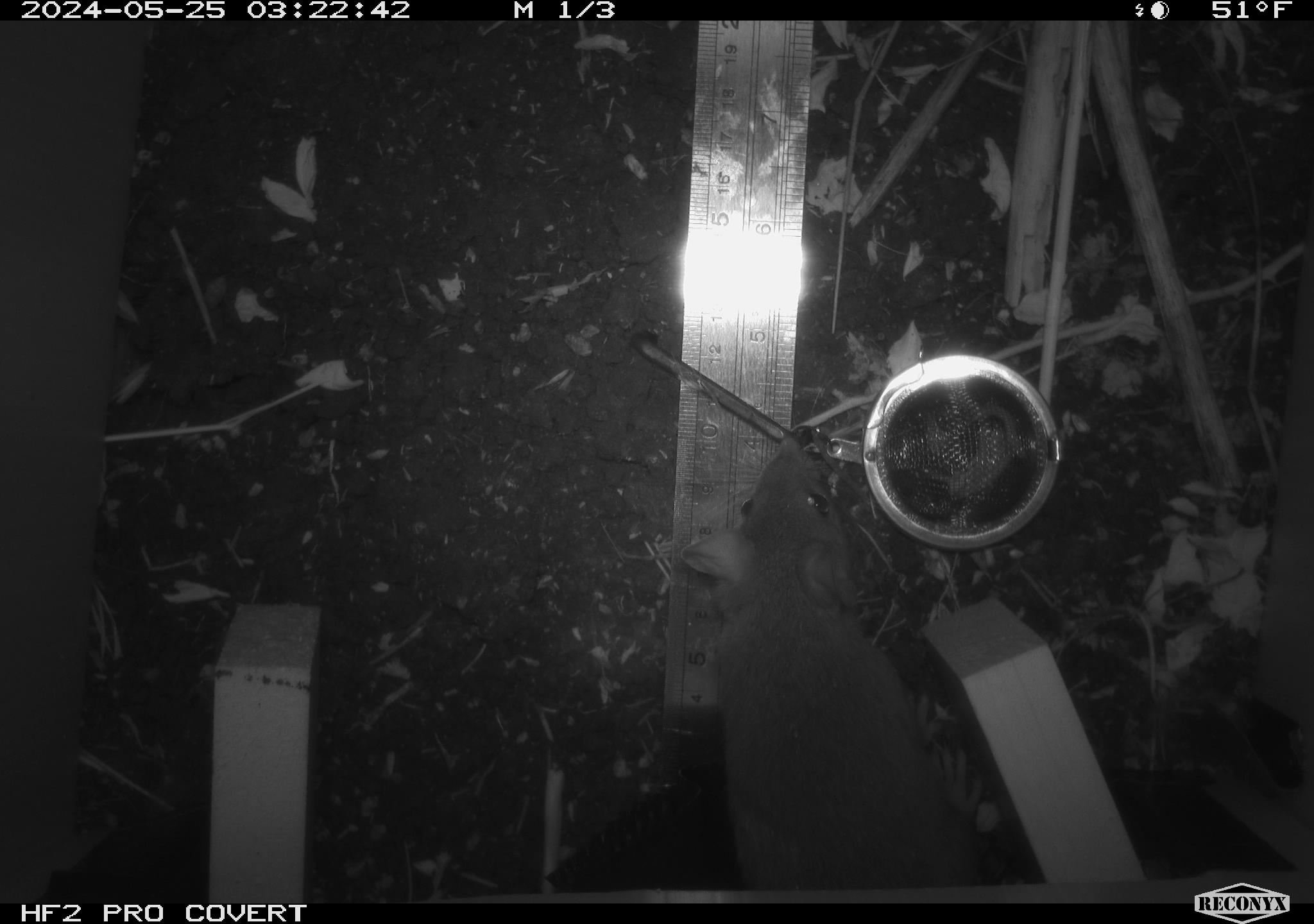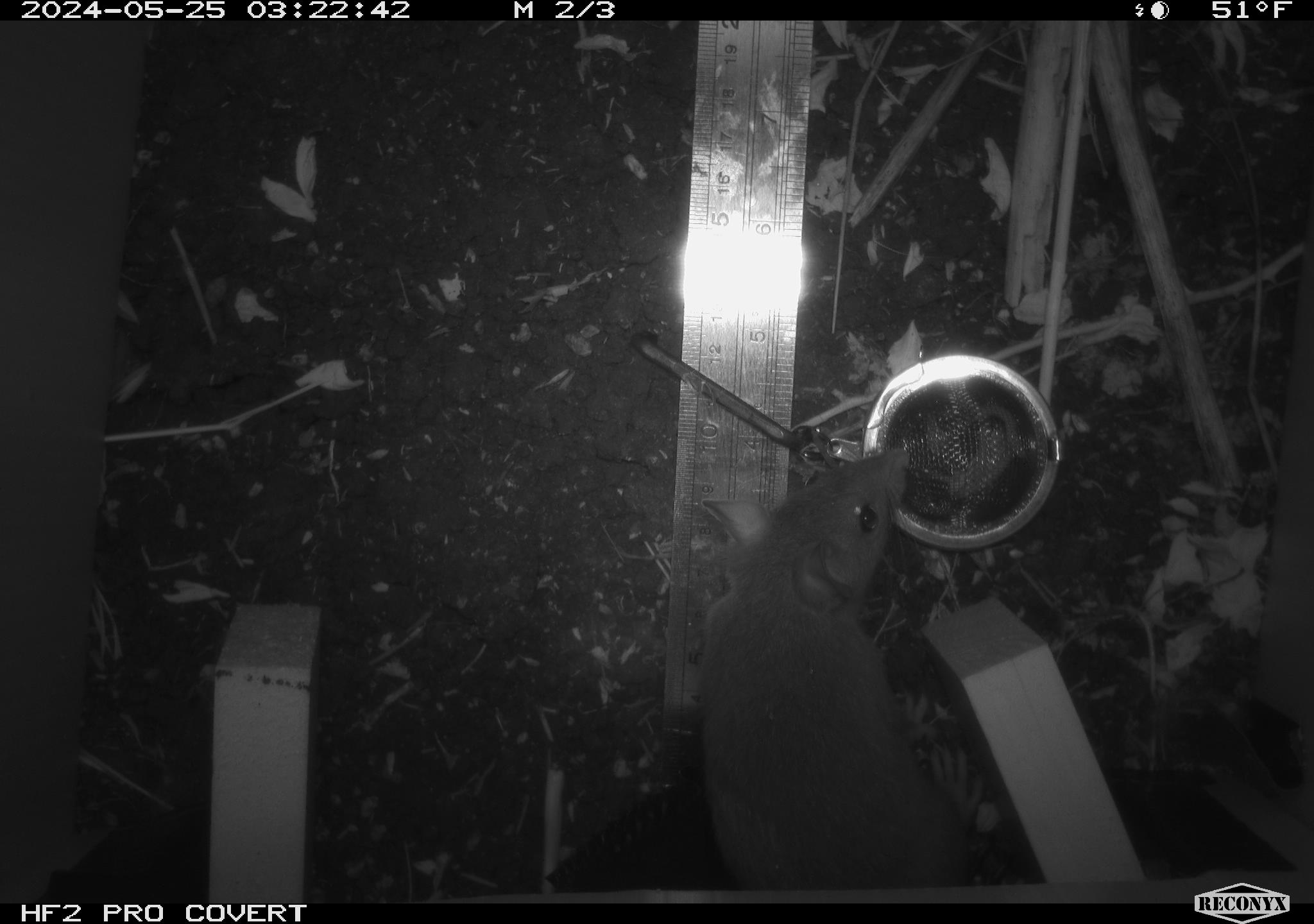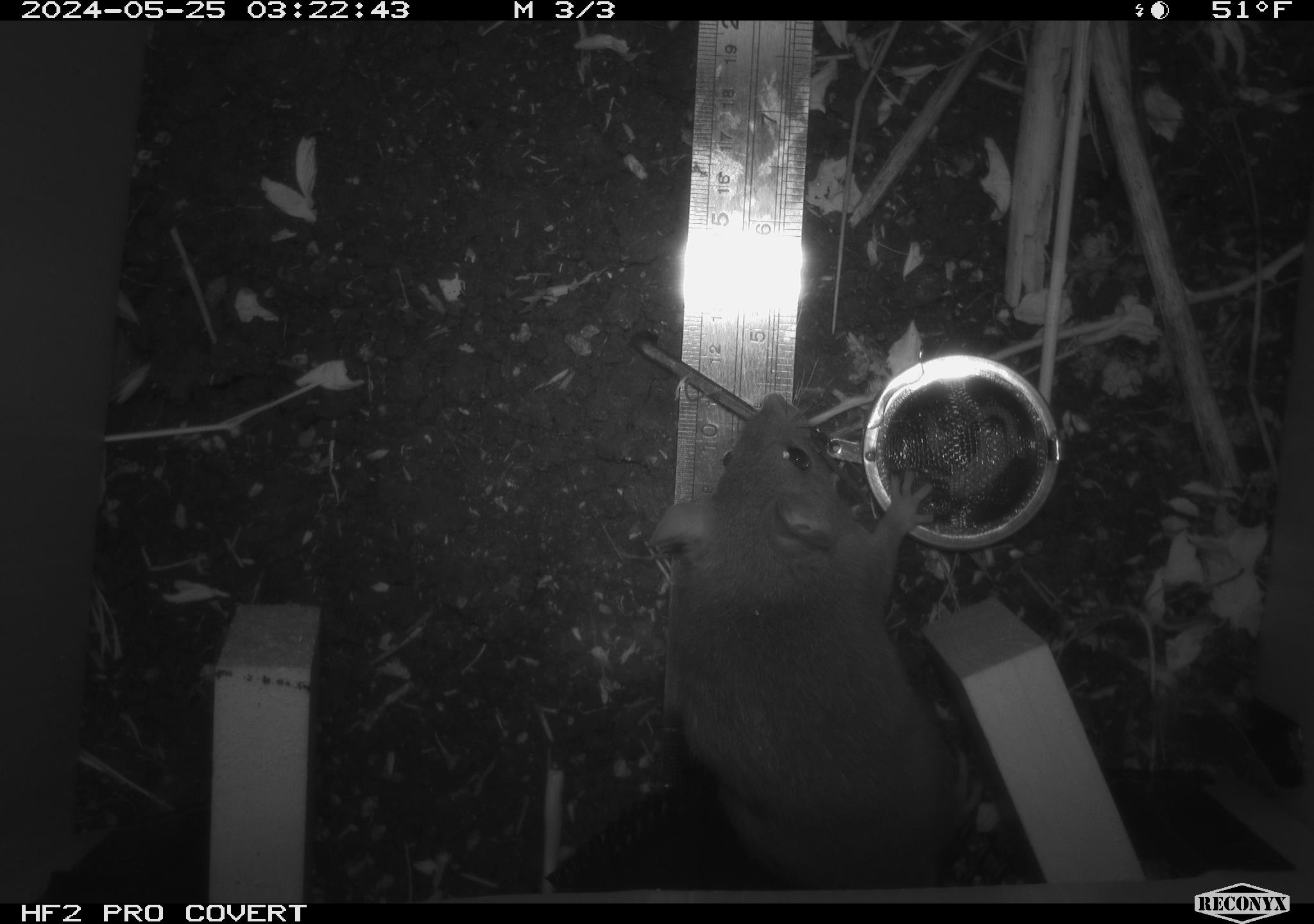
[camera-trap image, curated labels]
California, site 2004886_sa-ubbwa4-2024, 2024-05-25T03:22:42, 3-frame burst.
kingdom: Animalia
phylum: Chordata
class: Mammalia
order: Rodentia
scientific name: Rodentia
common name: woodrat or rat or mouse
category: woodrat or rat or mouse species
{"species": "woodrat or rat or mouse species (woodrat or rat or mouse) (Rodentia)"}